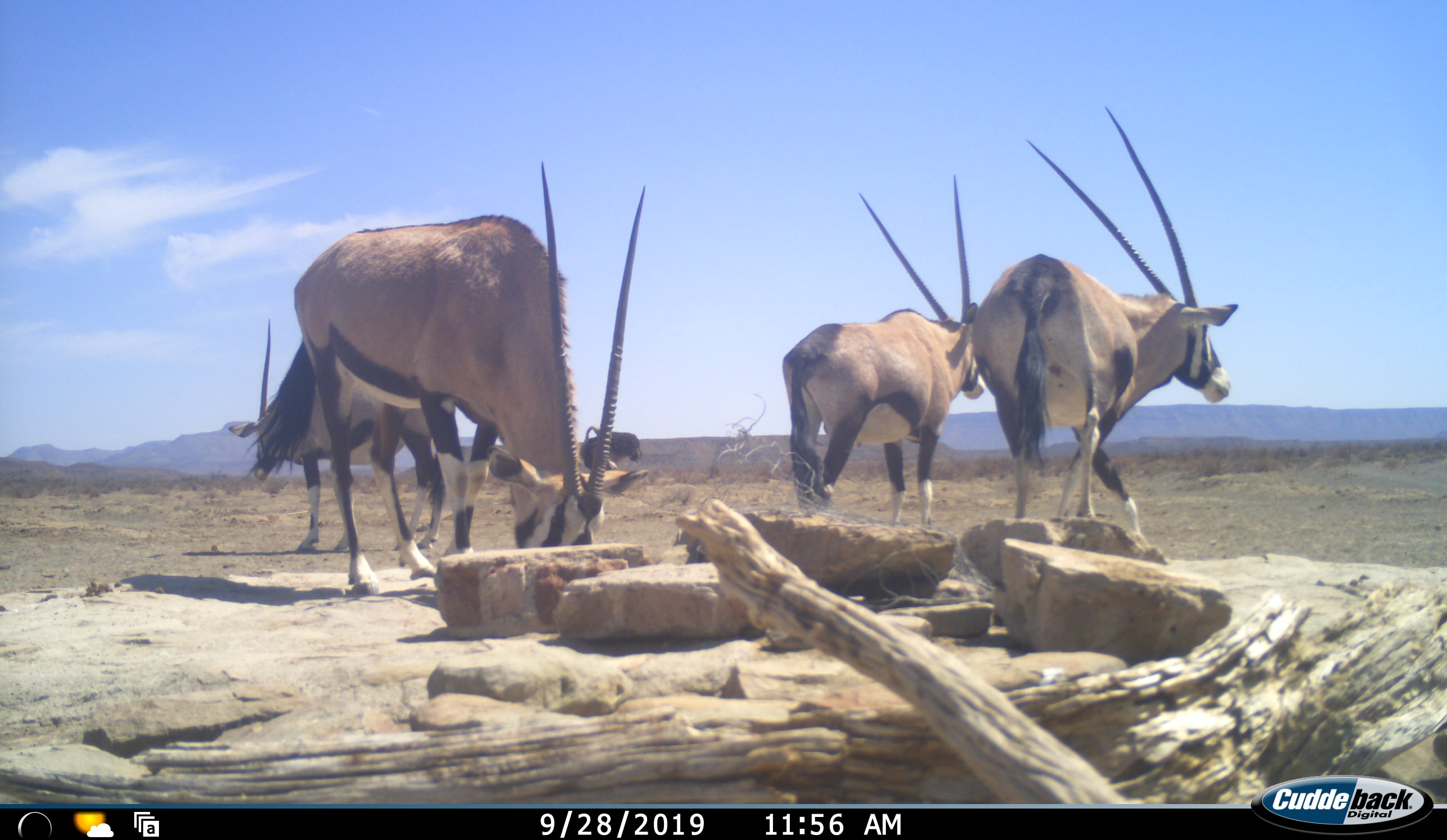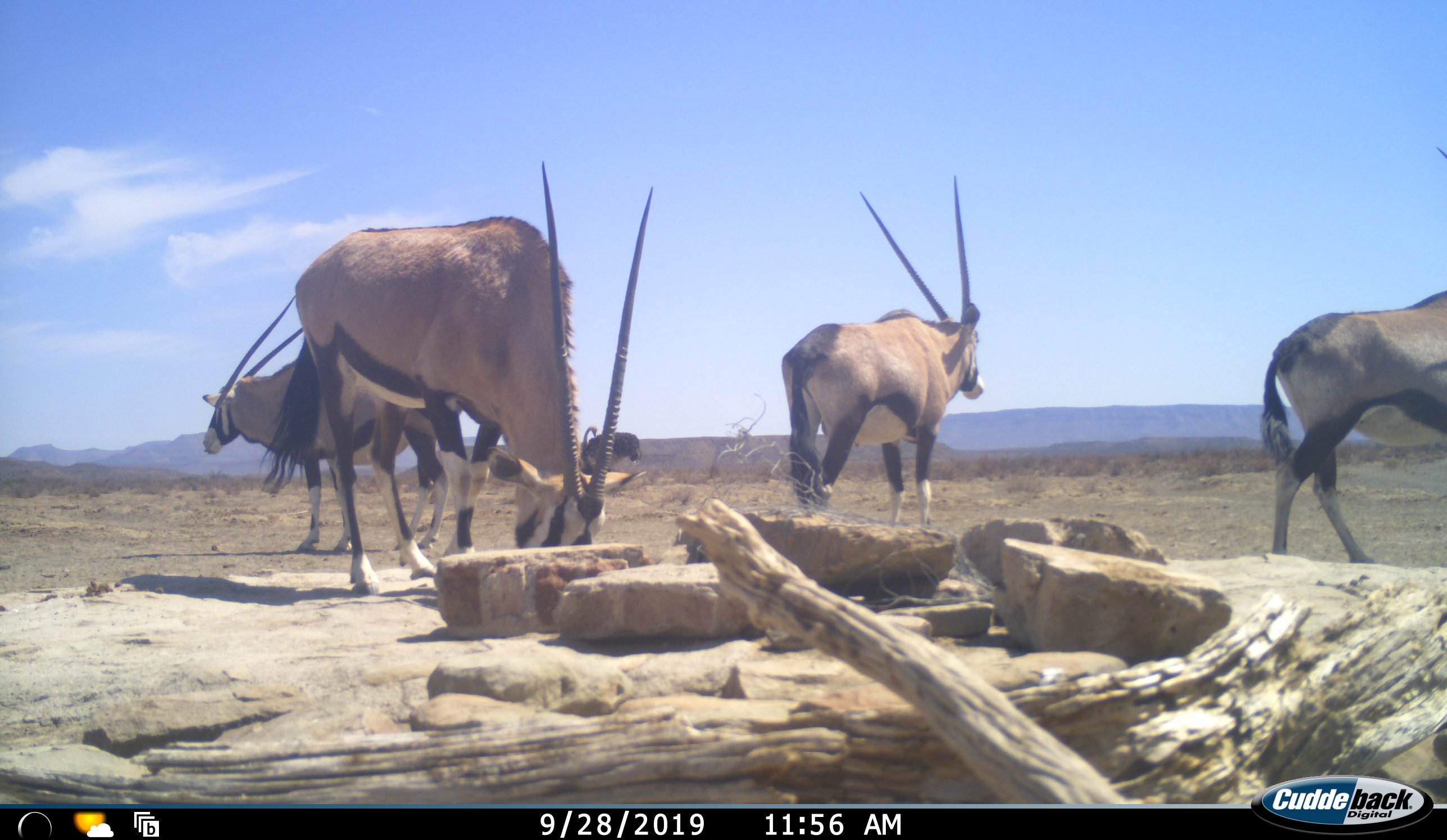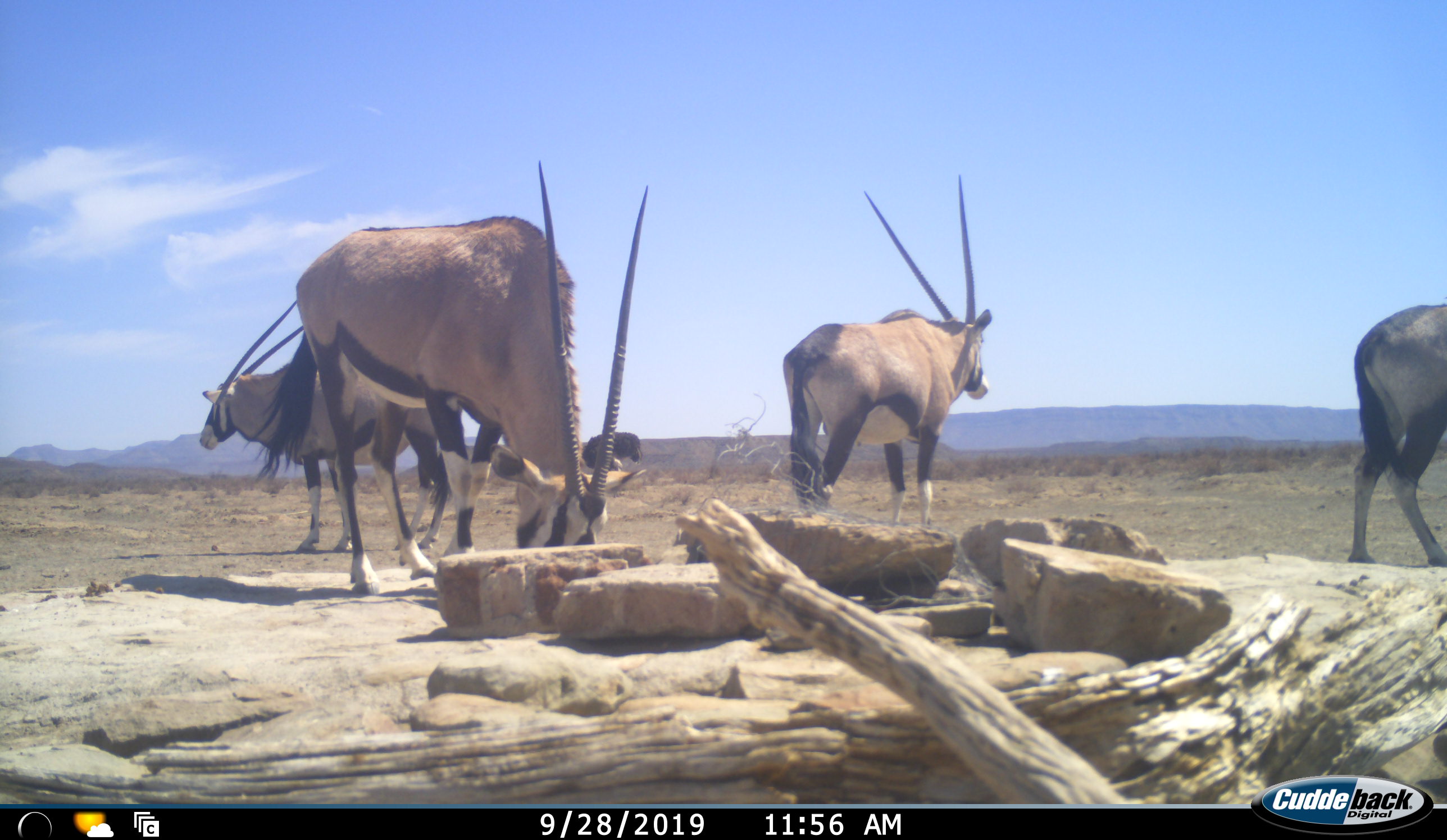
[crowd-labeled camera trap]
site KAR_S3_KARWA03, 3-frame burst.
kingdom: Animalia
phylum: Chordata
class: Mammalia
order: Artiodactyla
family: Bovidae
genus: Oryx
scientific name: Oryx gazella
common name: gemsbok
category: oryx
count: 4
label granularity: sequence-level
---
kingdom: Animalia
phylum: Chordata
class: Aves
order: Struthioniformes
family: Struthionidae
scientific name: Struthionidae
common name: ostrich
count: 1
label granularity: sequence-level